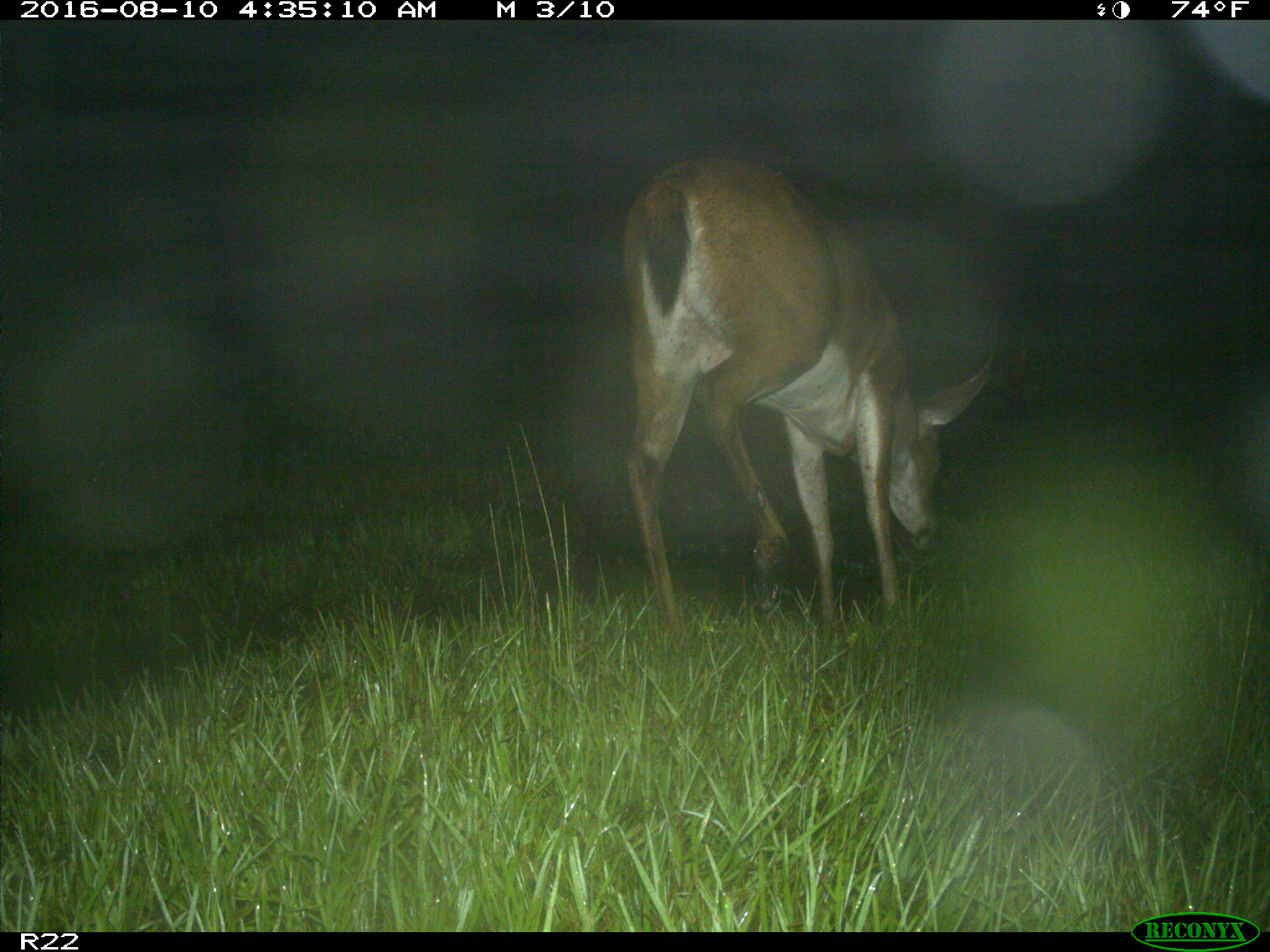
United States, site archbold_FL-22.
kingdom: Animalia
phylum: Chordata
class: Mammalia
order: Artiodactyla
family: Cervidae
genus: Odocoileus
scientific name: Odocoileus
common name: deer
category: unidentified deer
Unidentified deer (deer) (Odocoileus).